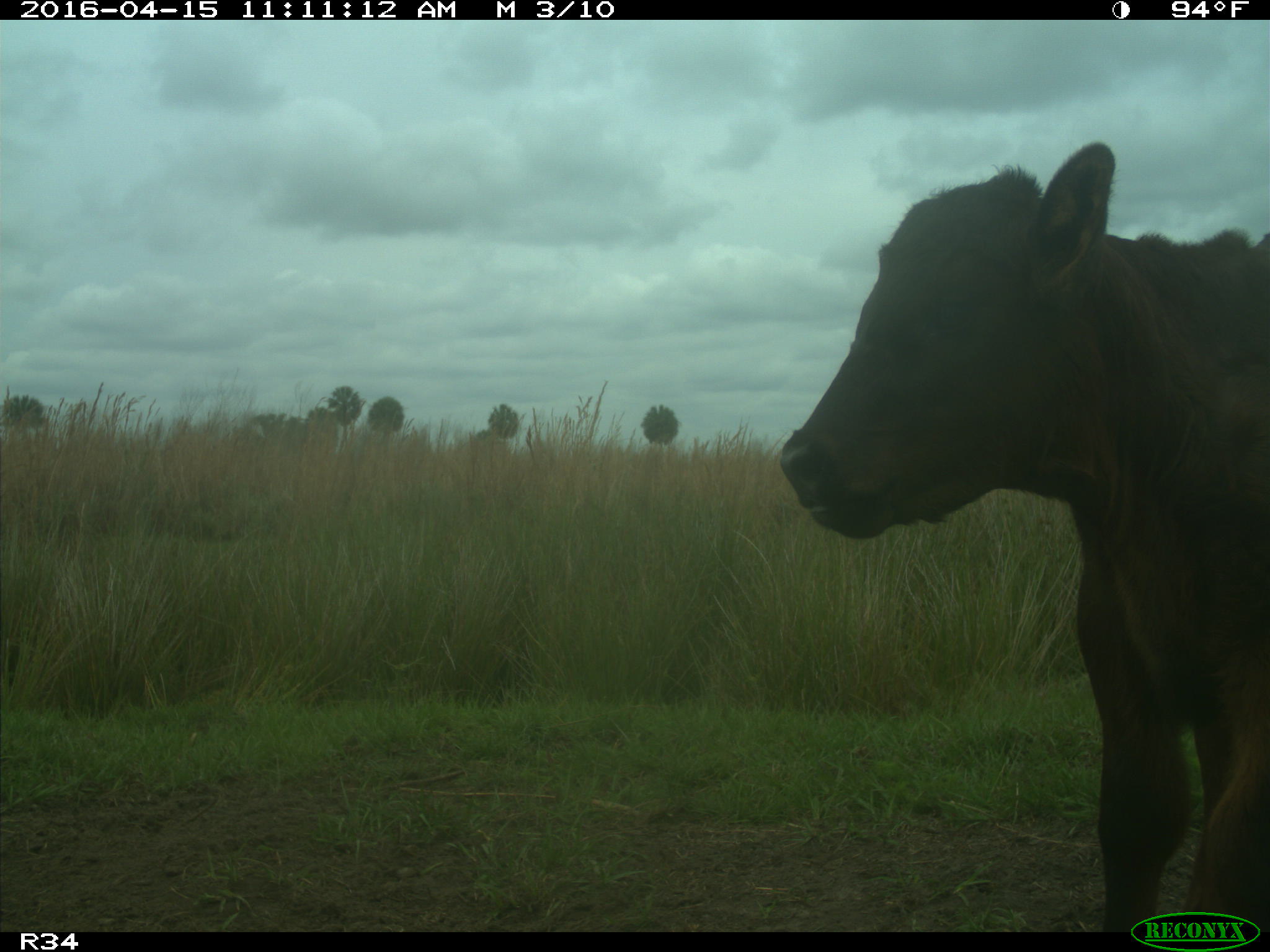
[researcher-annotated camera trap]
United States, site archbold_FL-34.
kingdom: Animalia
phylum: Chordata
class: Mammalia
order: Artiodactyla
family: Bovidae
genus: Bos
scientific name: Bos taurus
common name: domestic cow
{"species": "Bos taurus (domestic cow)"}